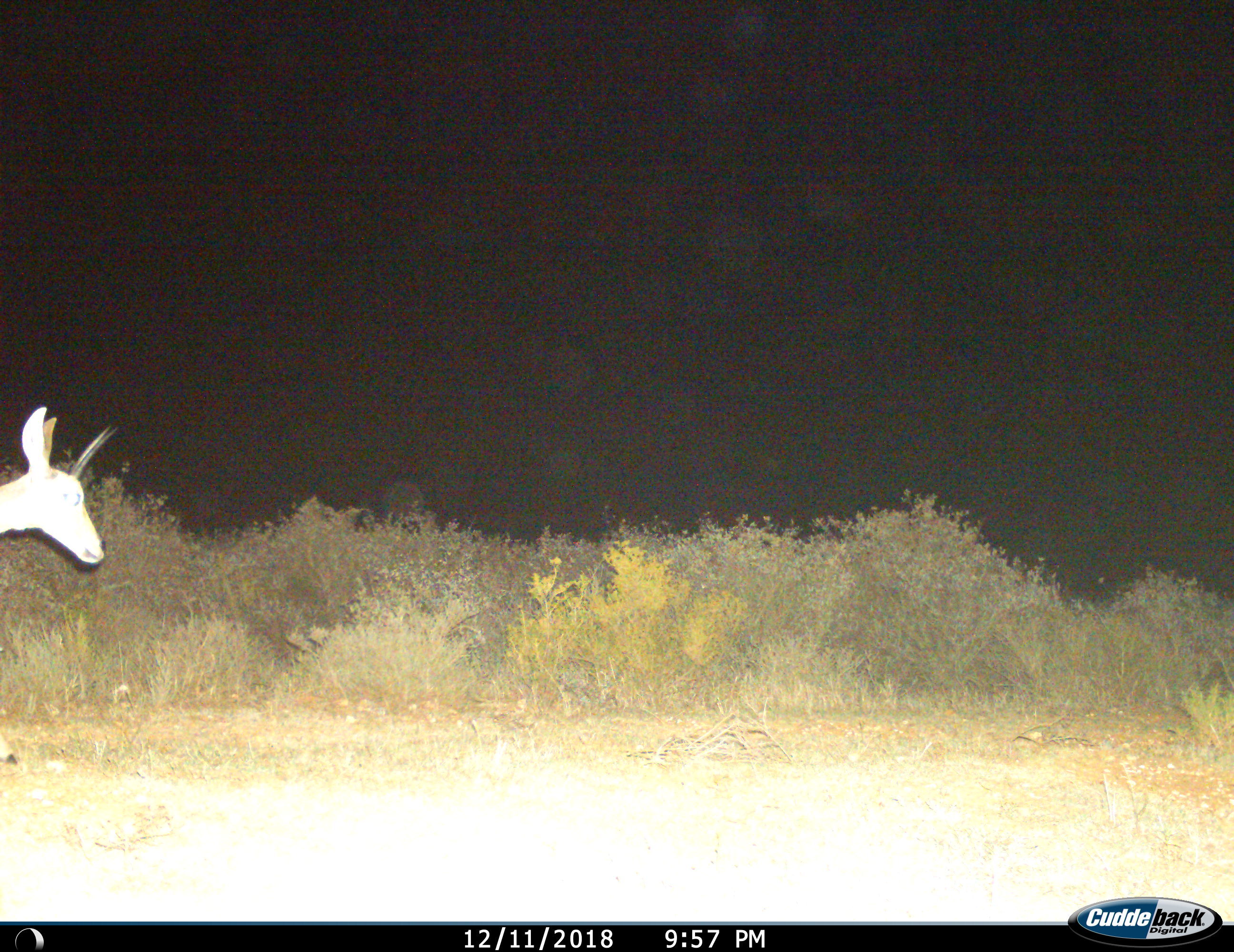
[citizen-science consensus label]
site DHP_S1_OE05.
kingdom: Animalia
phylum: Chordata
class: Mammalia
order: Artiodactyla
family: Bovidae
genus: Sylvicapra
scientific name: Sylvicapra grimmia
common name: common duiker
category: duikercommongrey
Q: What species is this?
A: Duikercommongrey (common duiker) (Sylvicapra grimmia).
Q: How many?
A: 1.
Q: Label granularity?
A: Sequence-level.